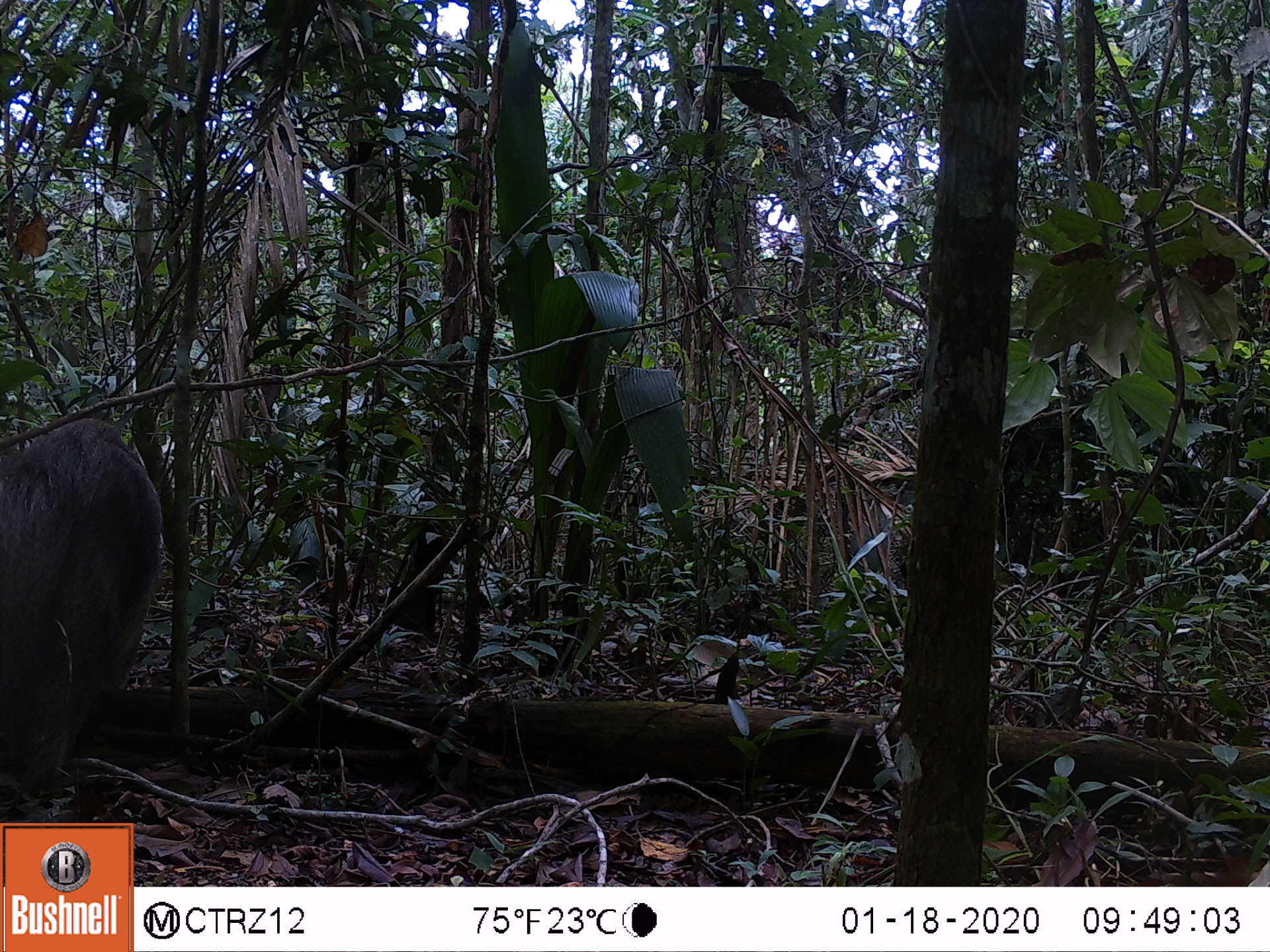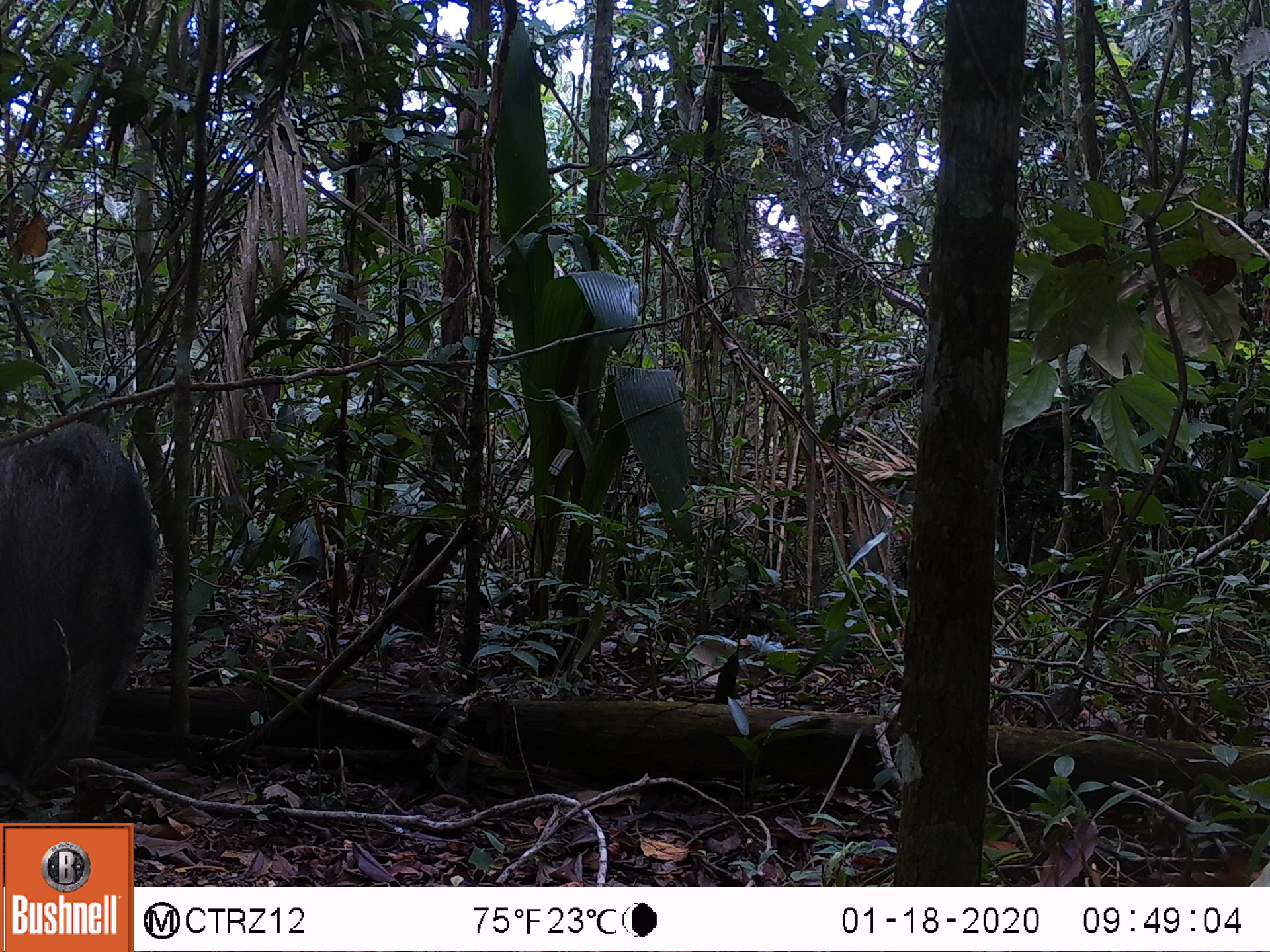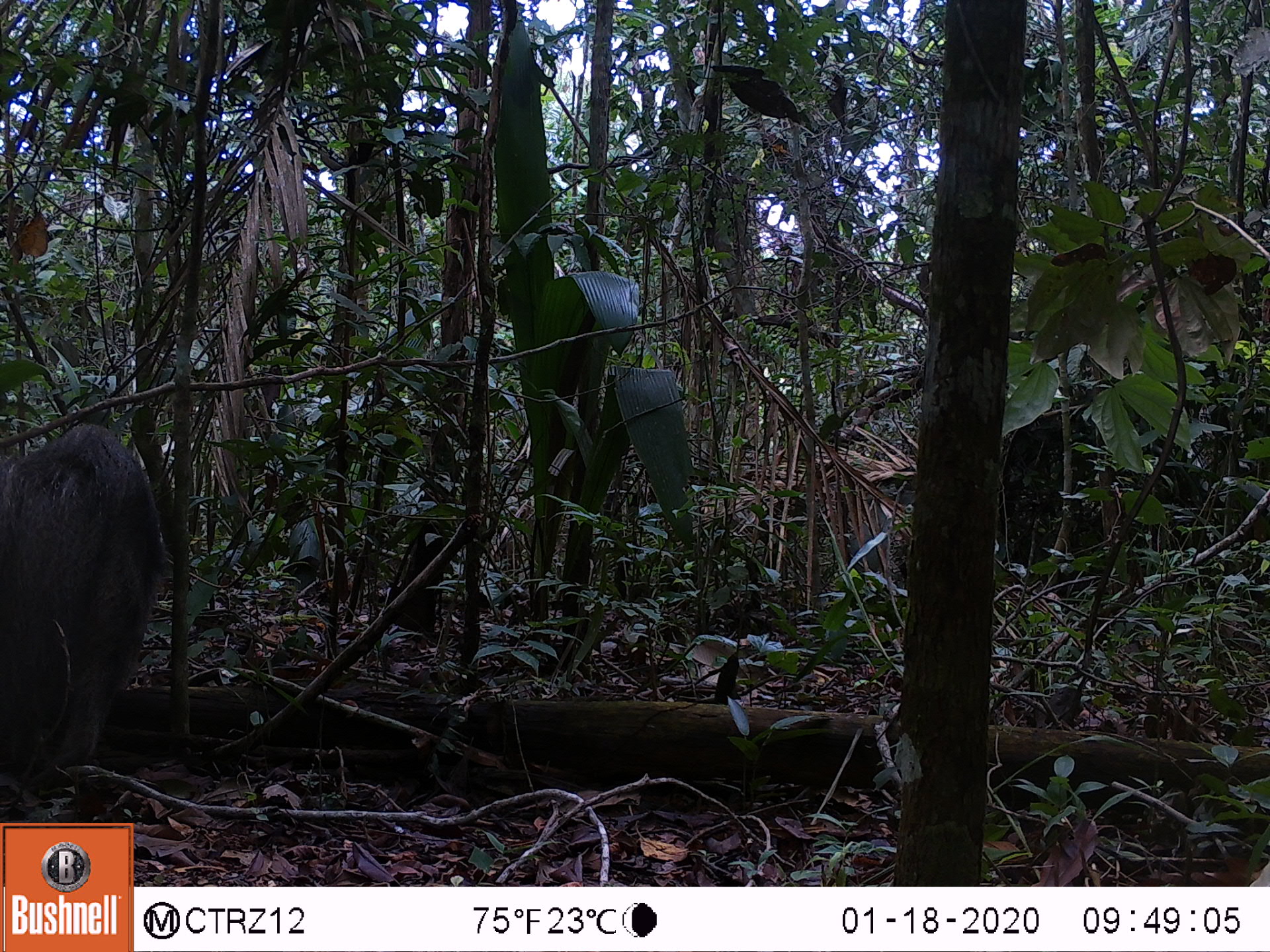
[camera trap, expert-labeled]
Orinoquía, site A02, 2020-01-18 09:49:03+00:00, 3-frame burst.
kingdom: Animalia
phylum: Chordata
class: Mammalia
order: Artiodactyla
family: Tayassuidae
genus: Pecari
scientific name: Pecari tajacu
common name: collared peccary